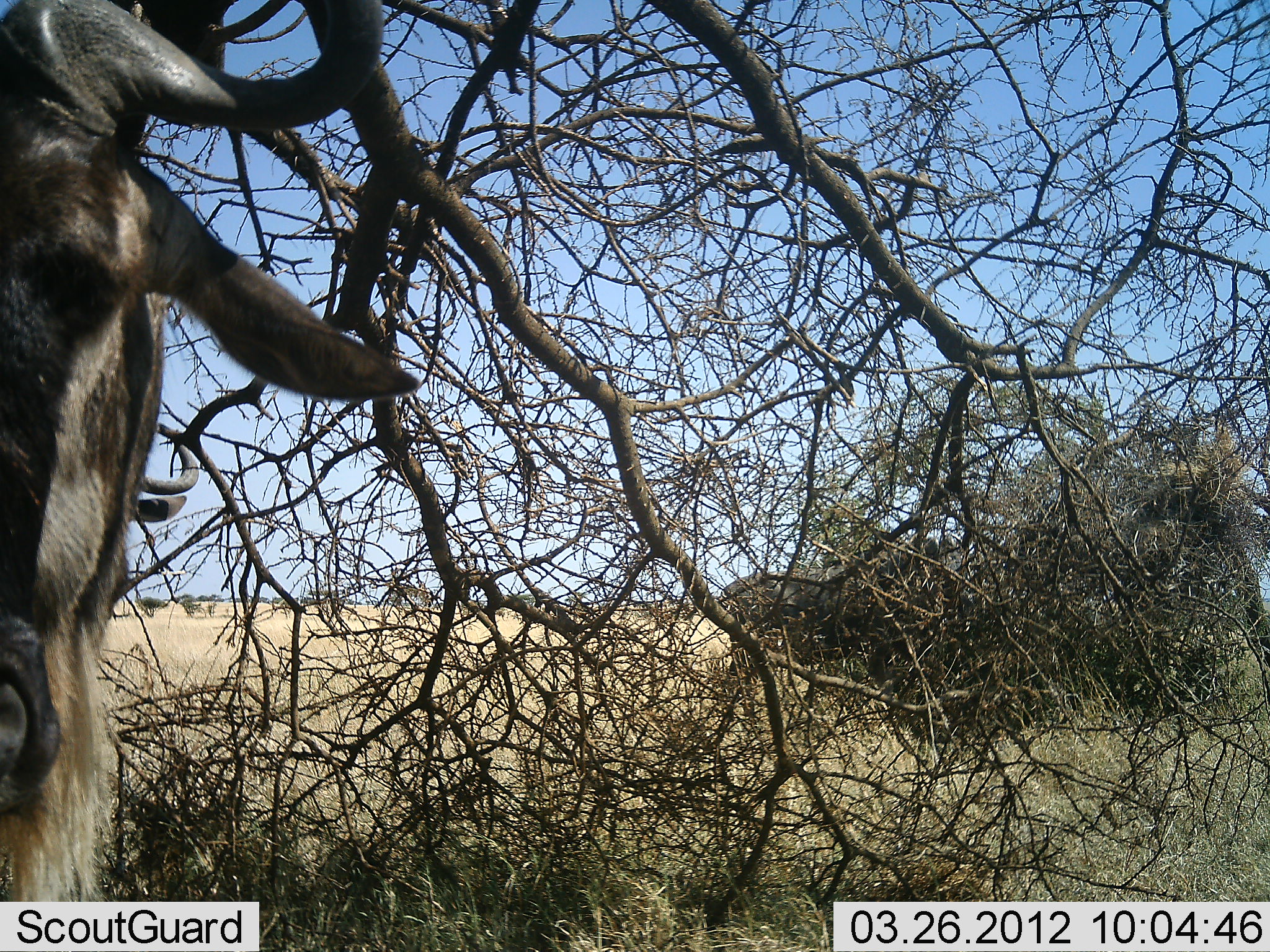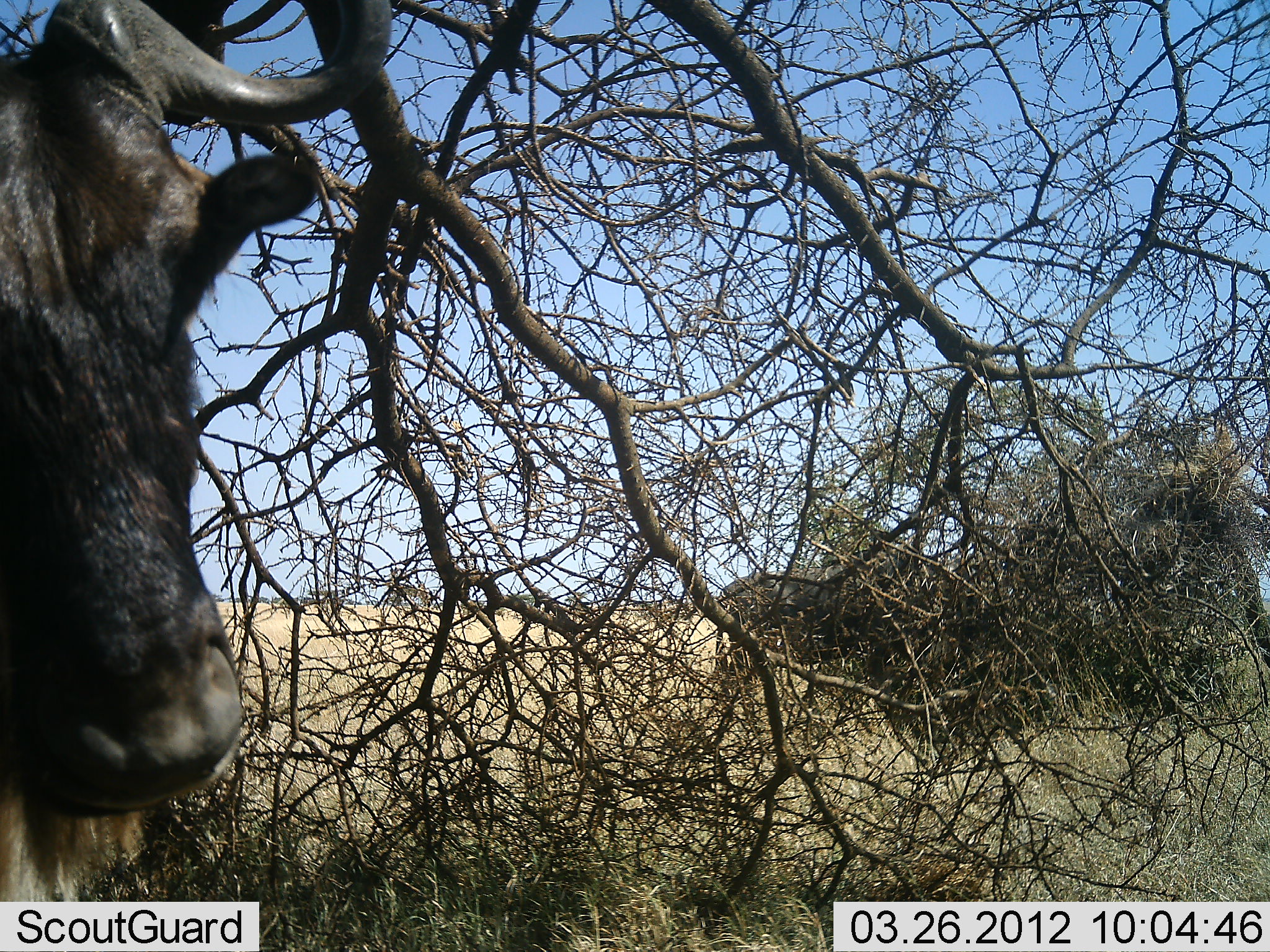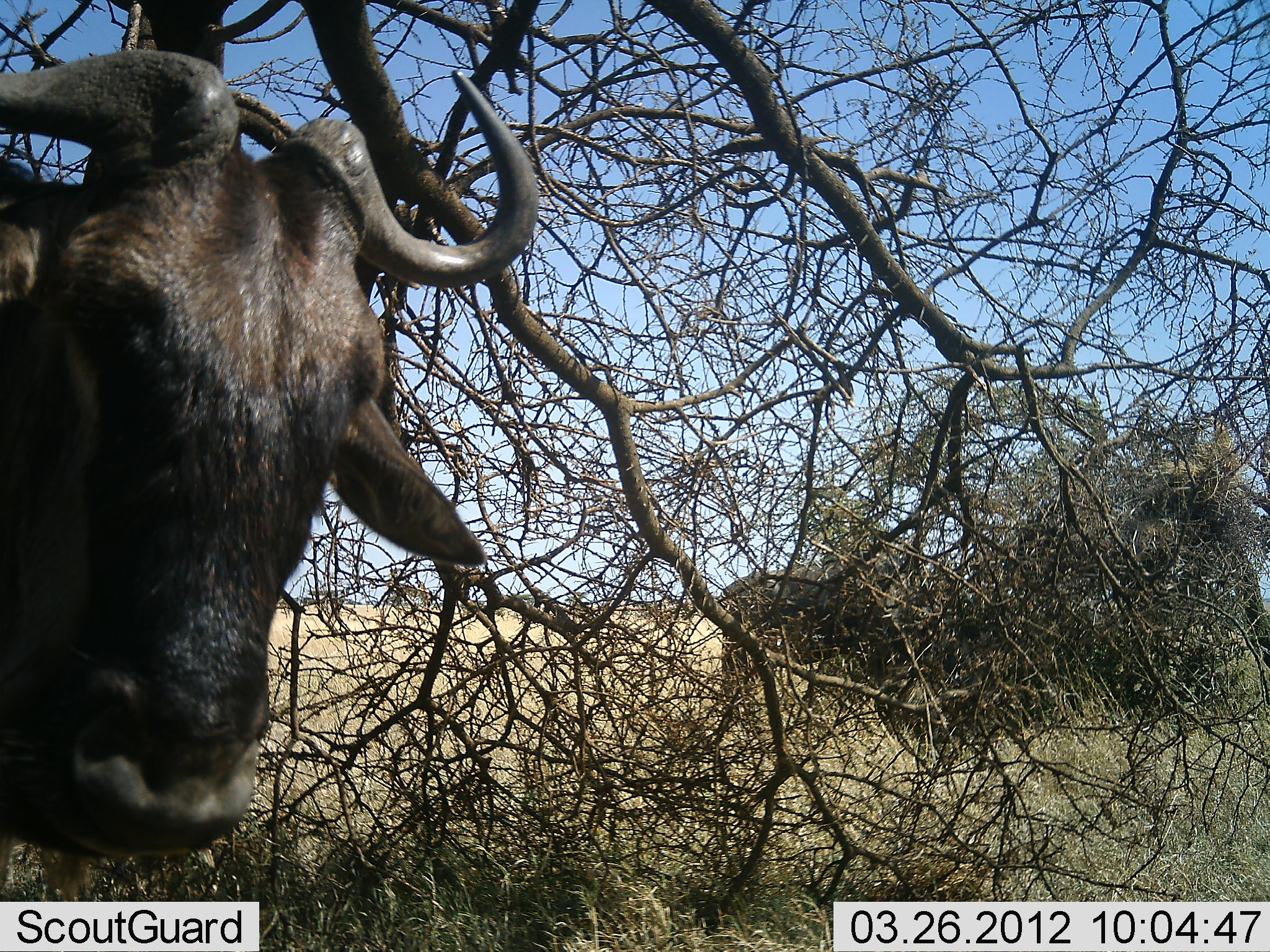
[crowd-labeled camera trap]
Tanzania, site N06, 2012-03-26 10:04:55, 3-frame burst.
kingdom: Animalia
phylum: Chordata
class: Mammalia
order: Artiodactyla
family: Bovidae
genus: Connochaetes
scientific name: Connochaetes taurinus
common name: blue wildebeest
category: wildebeest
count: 2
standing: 94%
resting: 0%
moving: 19%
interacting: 0%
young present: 0%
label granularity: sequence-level